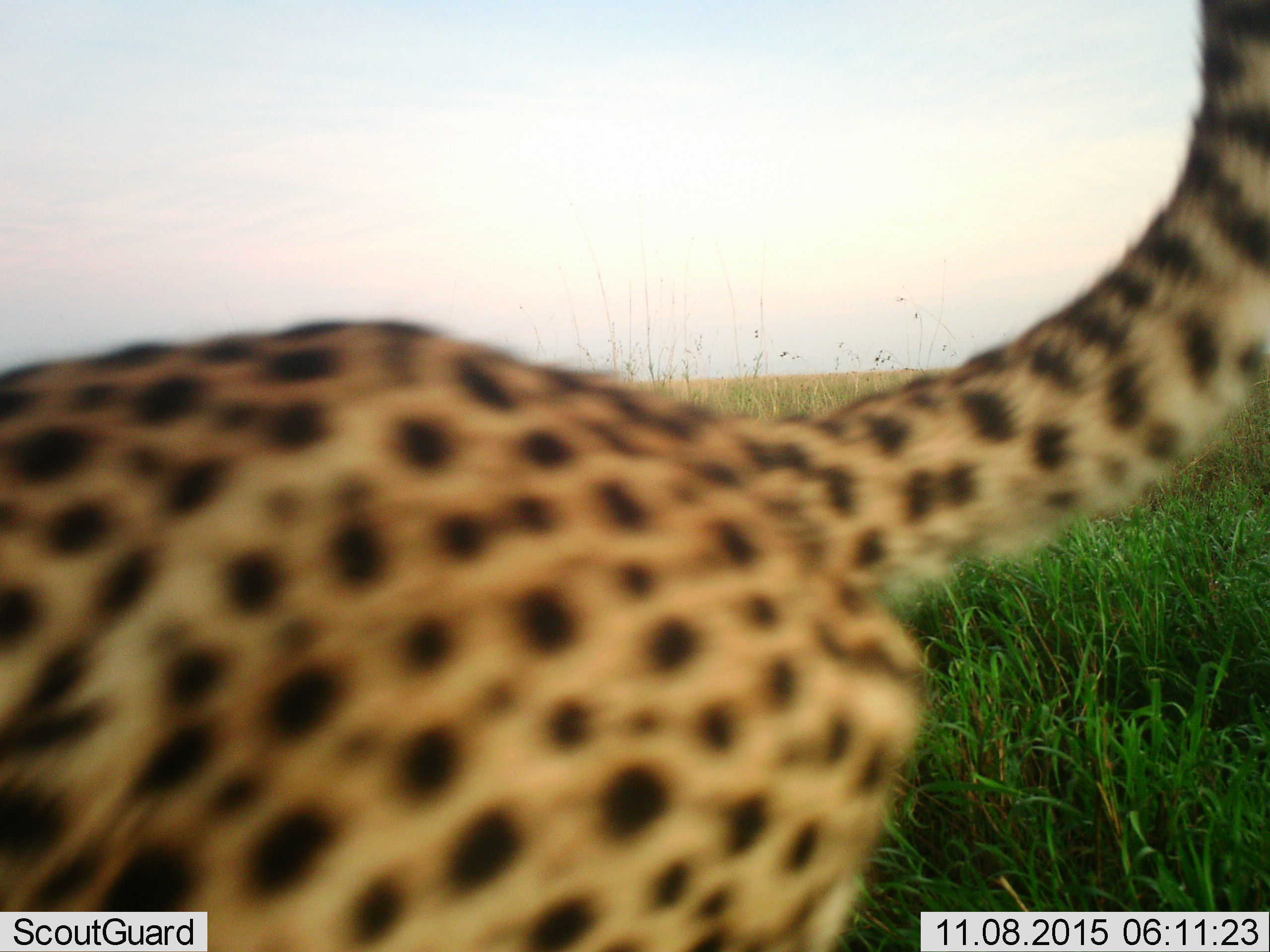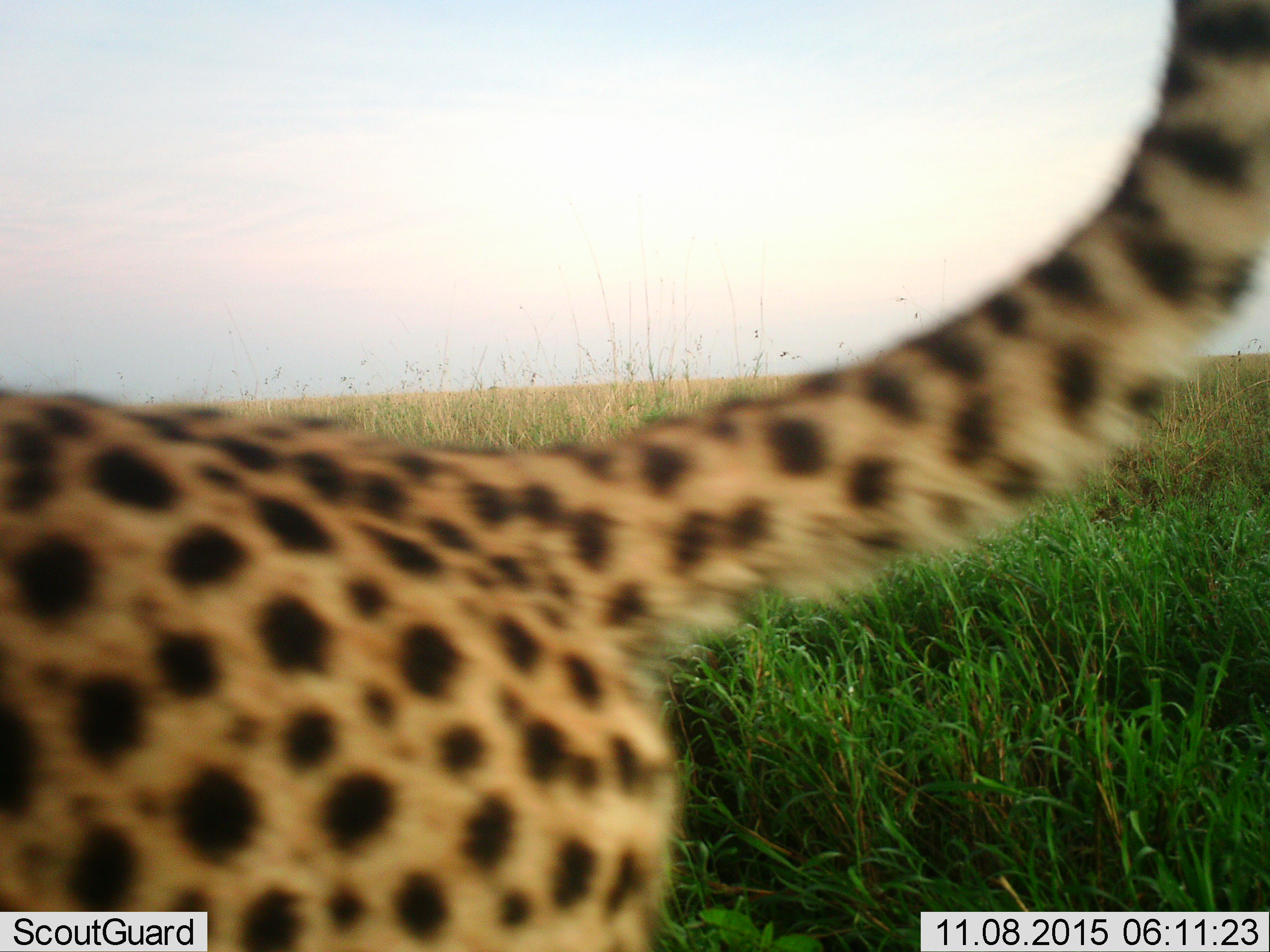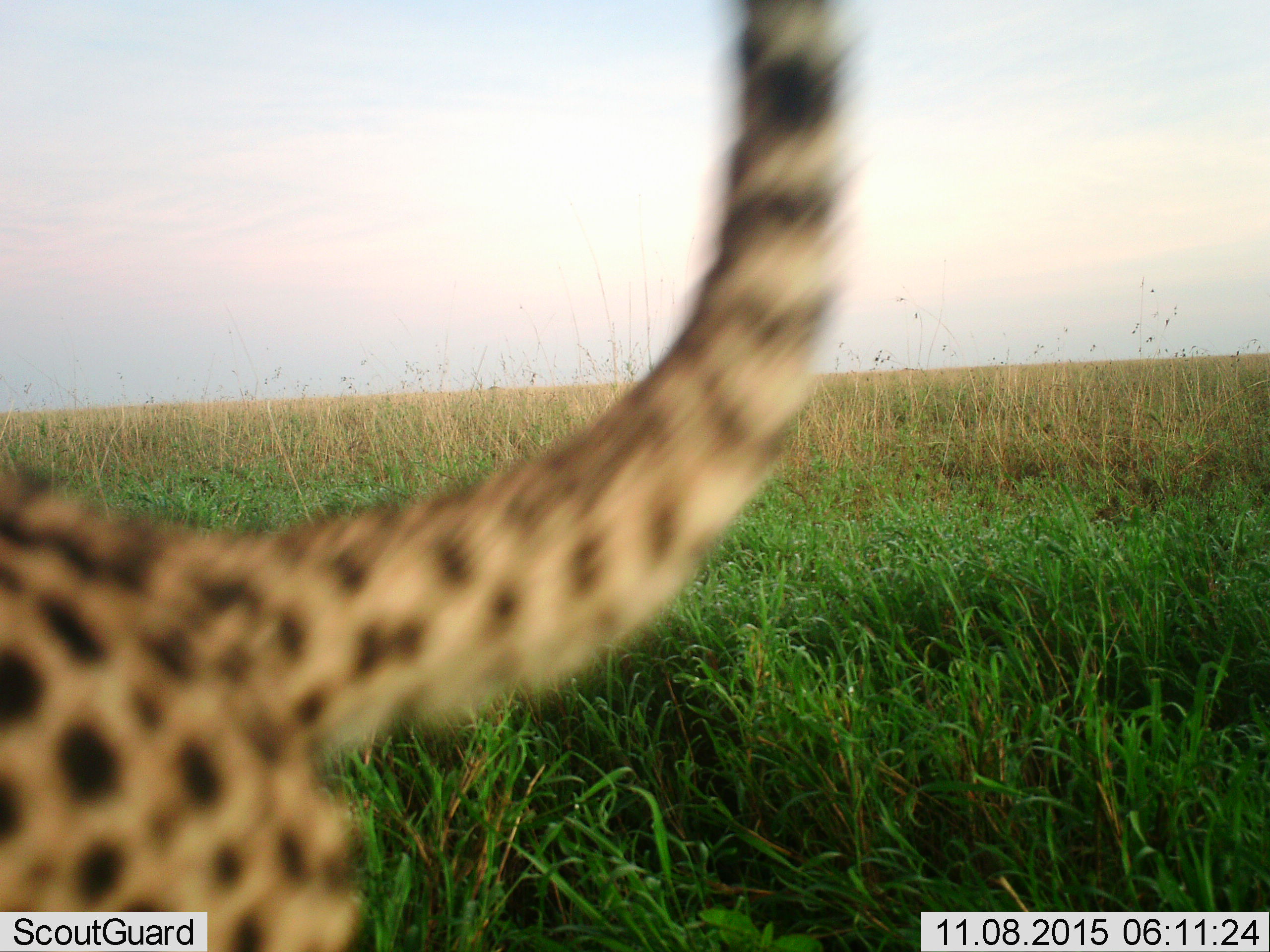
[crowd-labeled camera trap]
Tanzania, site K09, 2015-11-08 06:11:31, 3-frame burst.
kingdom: Animalia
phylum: Chordata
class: Mammalia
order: Carnivora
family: Felidae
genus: Acinonyx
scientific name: Acinonyx jubatus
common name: cheetah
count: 1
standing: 22%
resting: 0%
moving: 89%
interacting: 0%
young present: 0%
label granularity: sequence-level